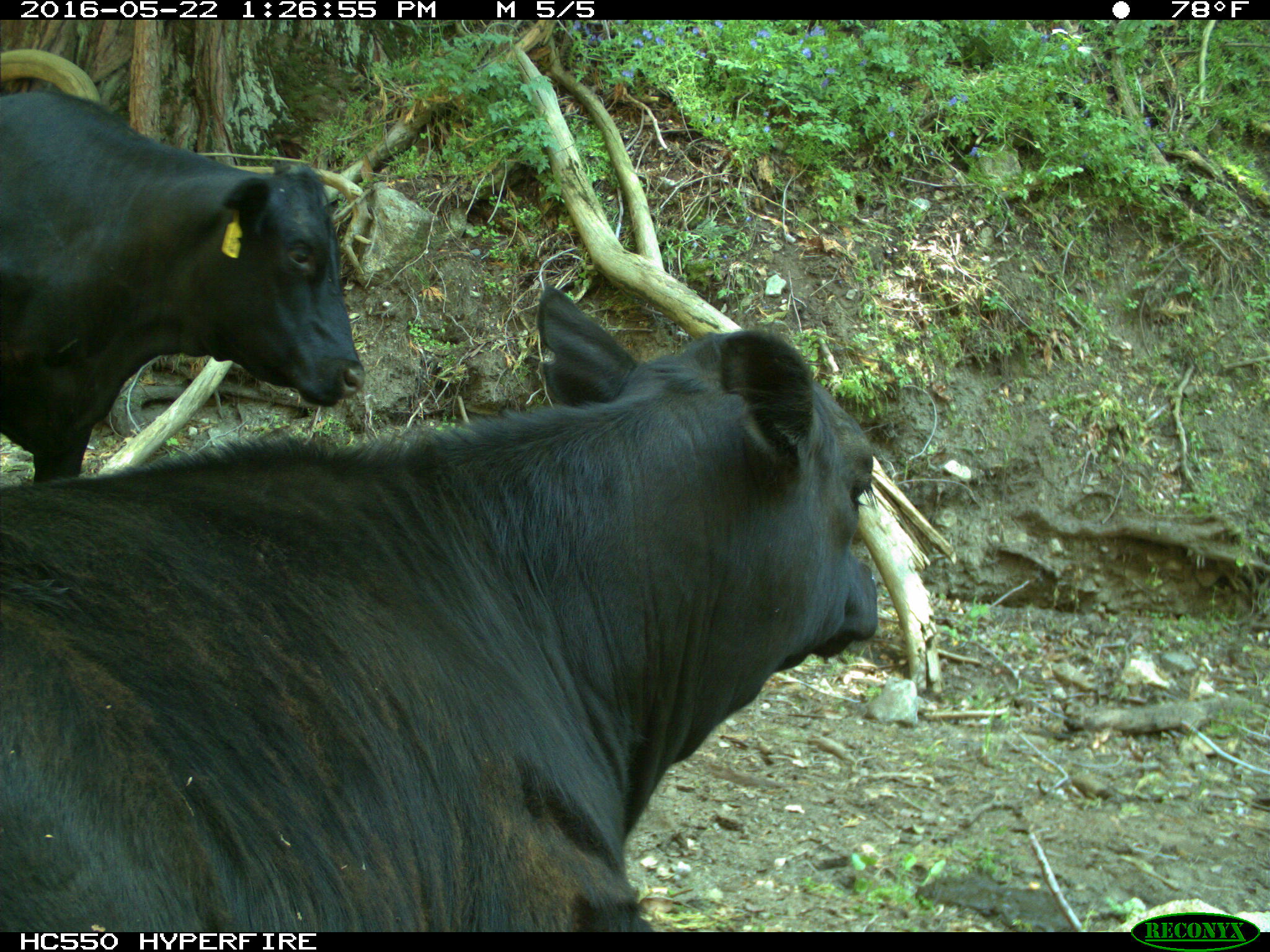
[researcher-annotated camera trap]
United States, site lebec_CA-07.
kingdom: Animalia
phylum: Chordata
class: Mammalia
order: Artiodactyla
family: Bovidae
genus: Bos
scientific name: Bos taurus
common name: domestic cow